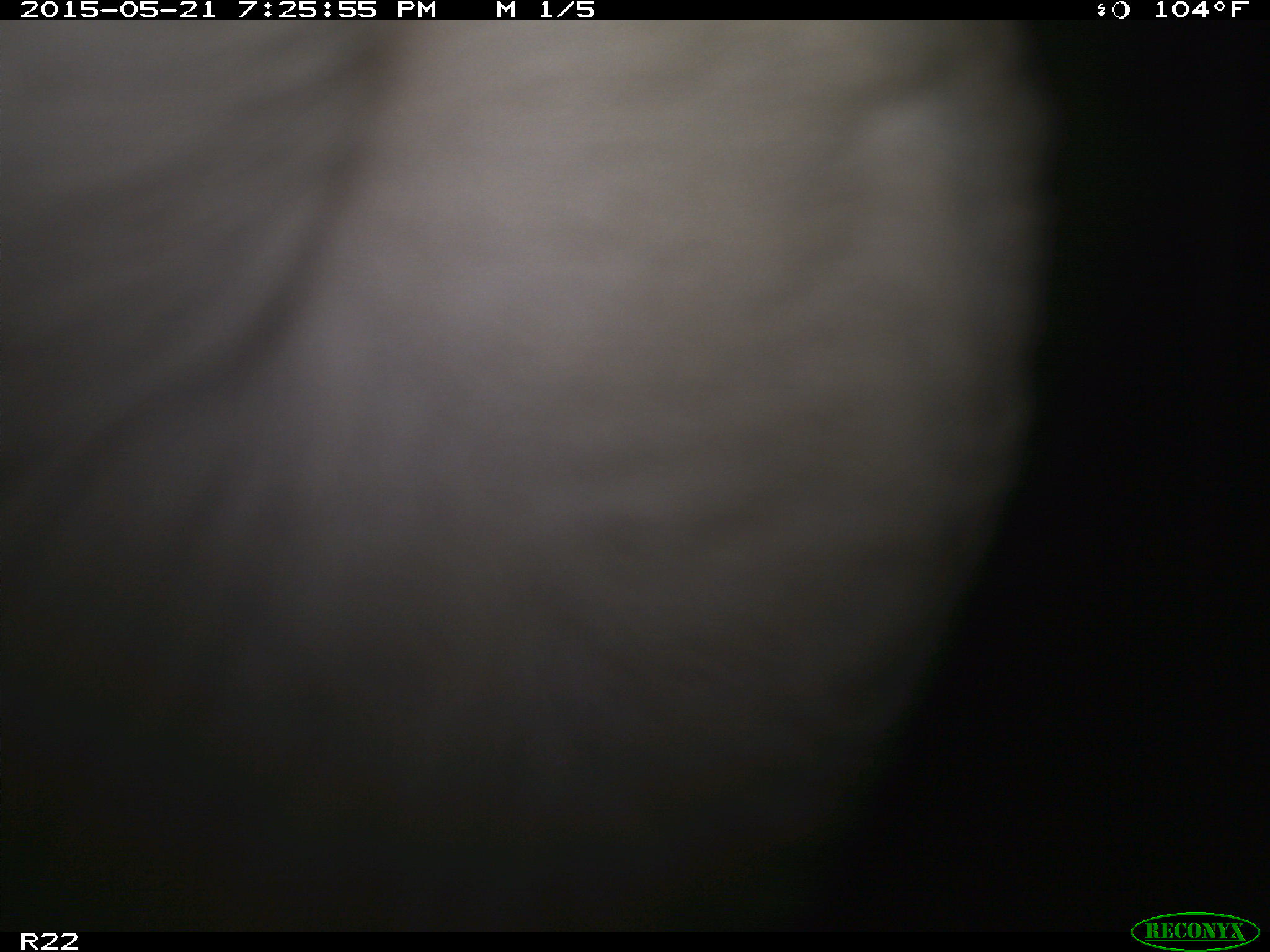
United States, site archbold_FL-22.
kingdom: Animalia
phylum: Chordata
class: Mammalia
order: Artiodactyla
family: Bovidae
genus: Bos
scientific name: Bos taurus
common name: domestic cow